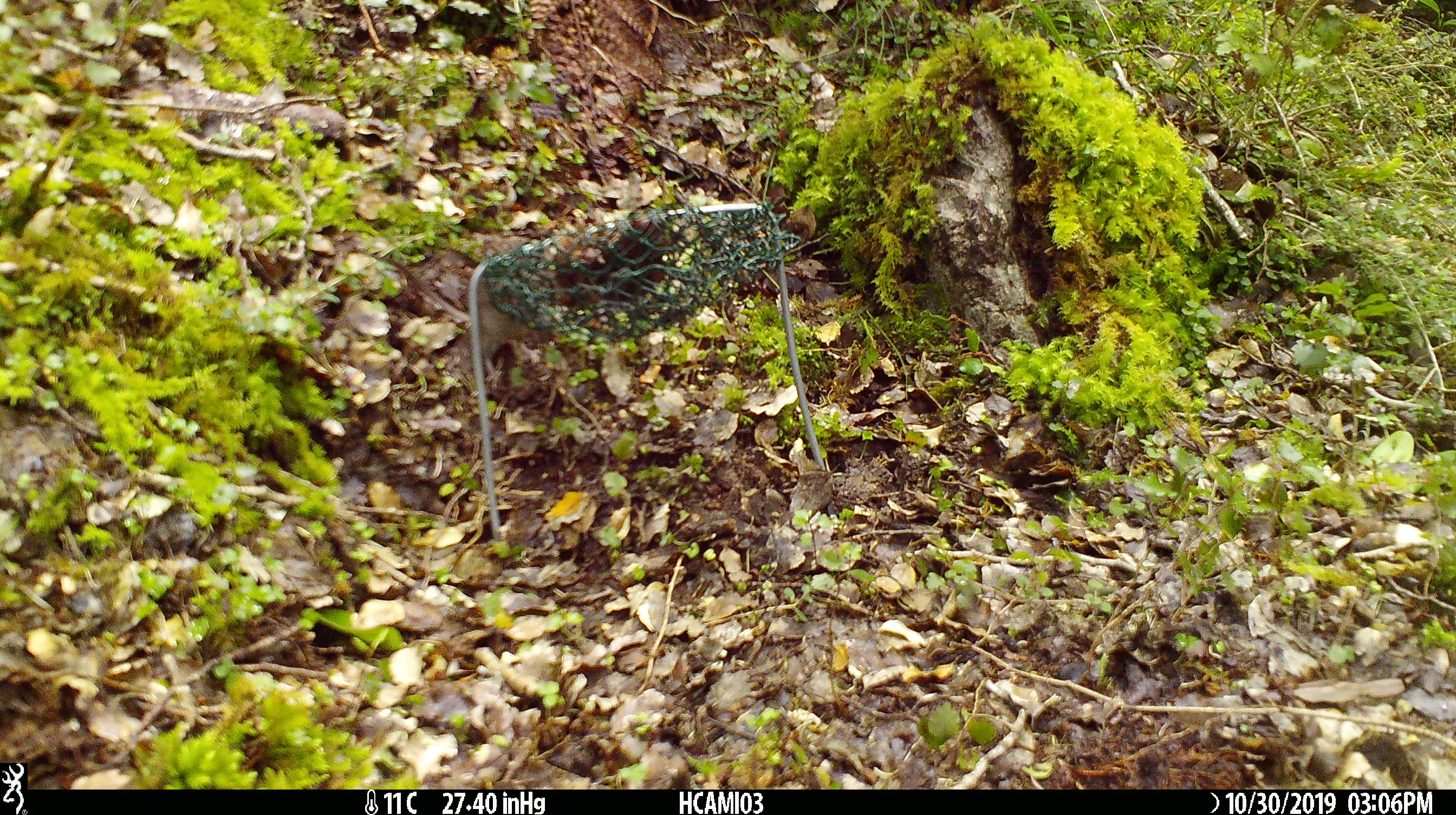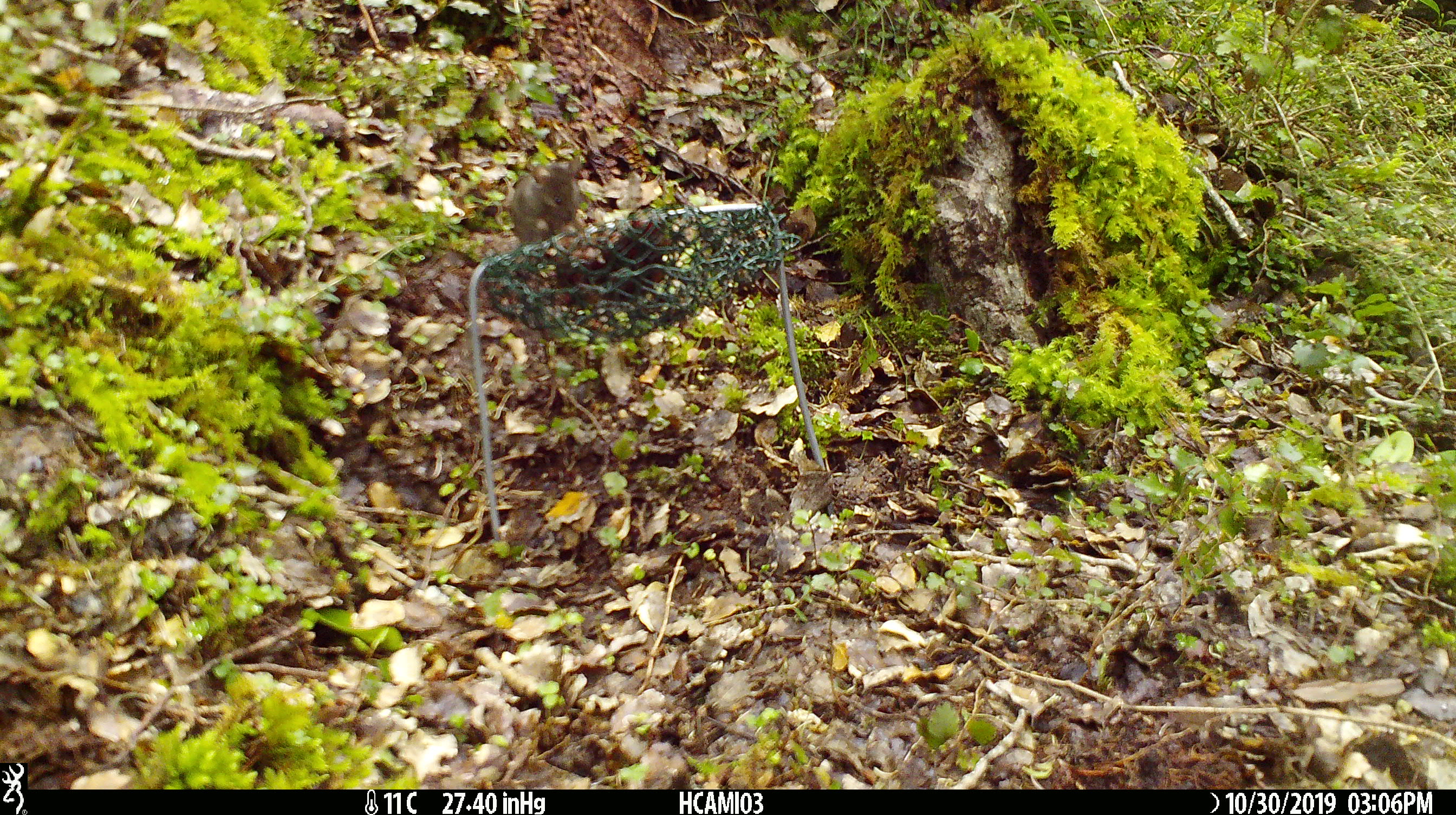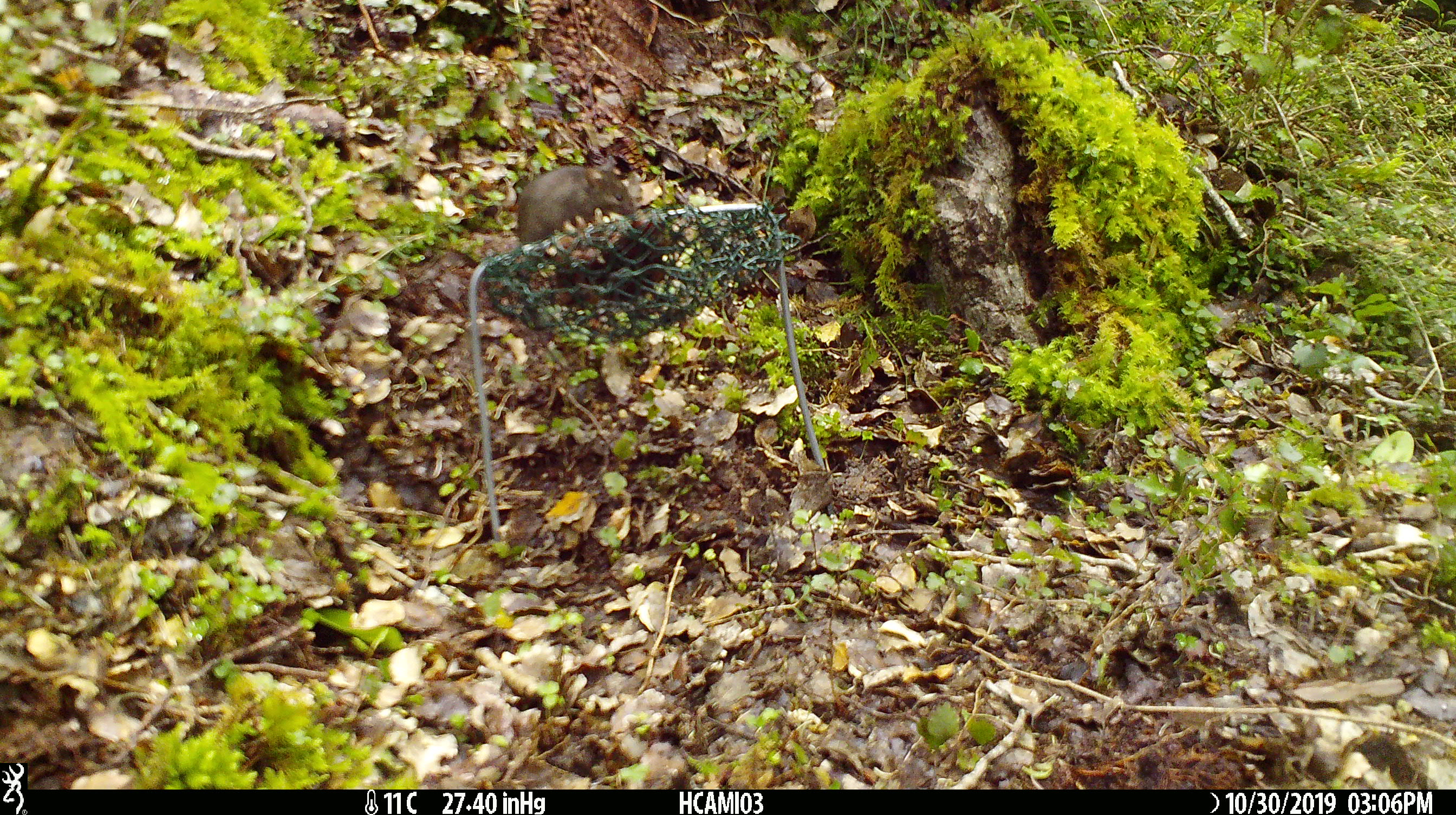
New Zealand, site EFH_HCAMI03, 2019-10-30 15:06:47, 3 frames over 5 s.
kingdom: Animalia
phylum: Chordata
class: Mammalia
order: Rodentia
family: Muridae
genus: Mus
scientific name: Mus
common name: mouse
Mouse (Mus).